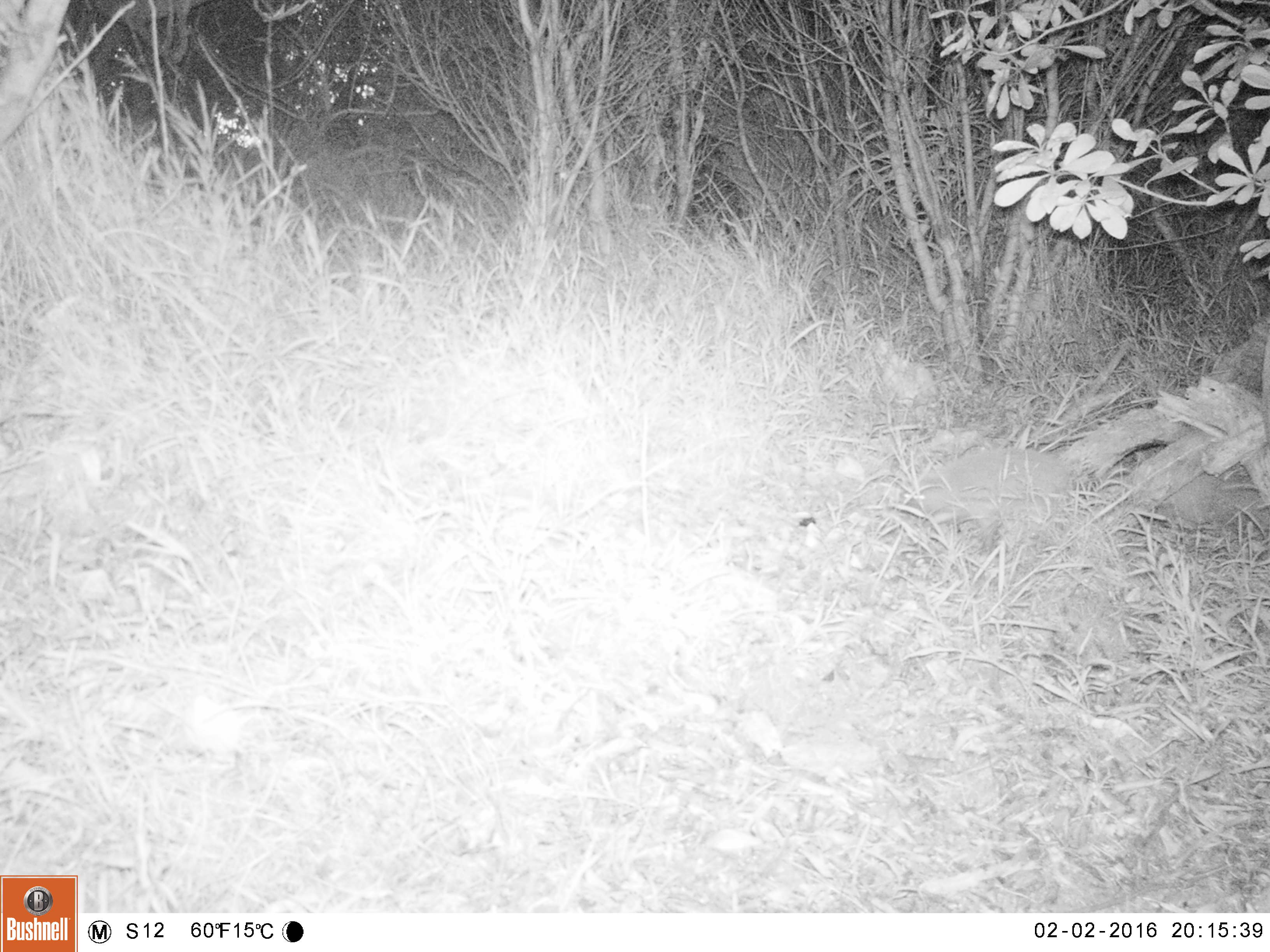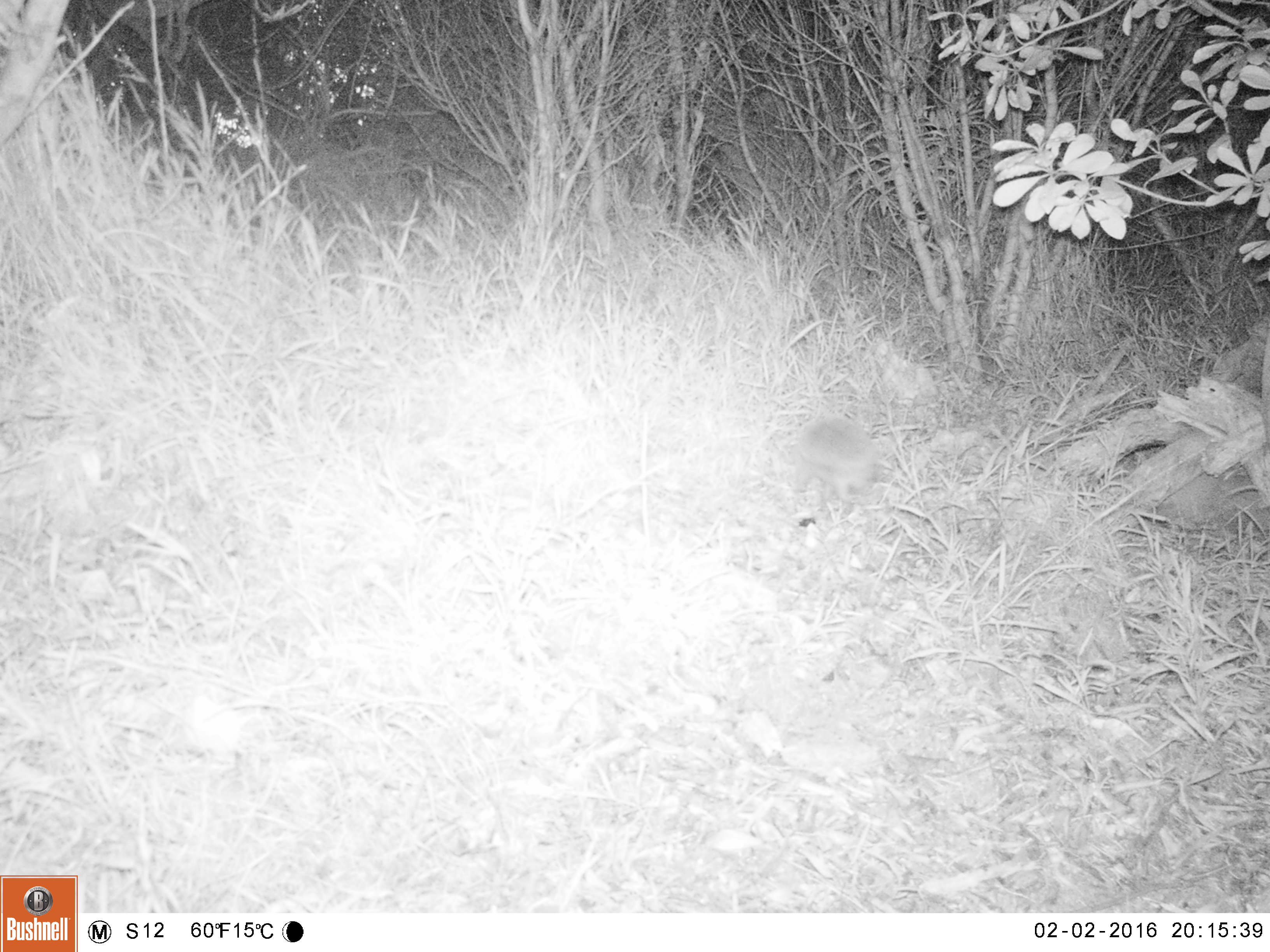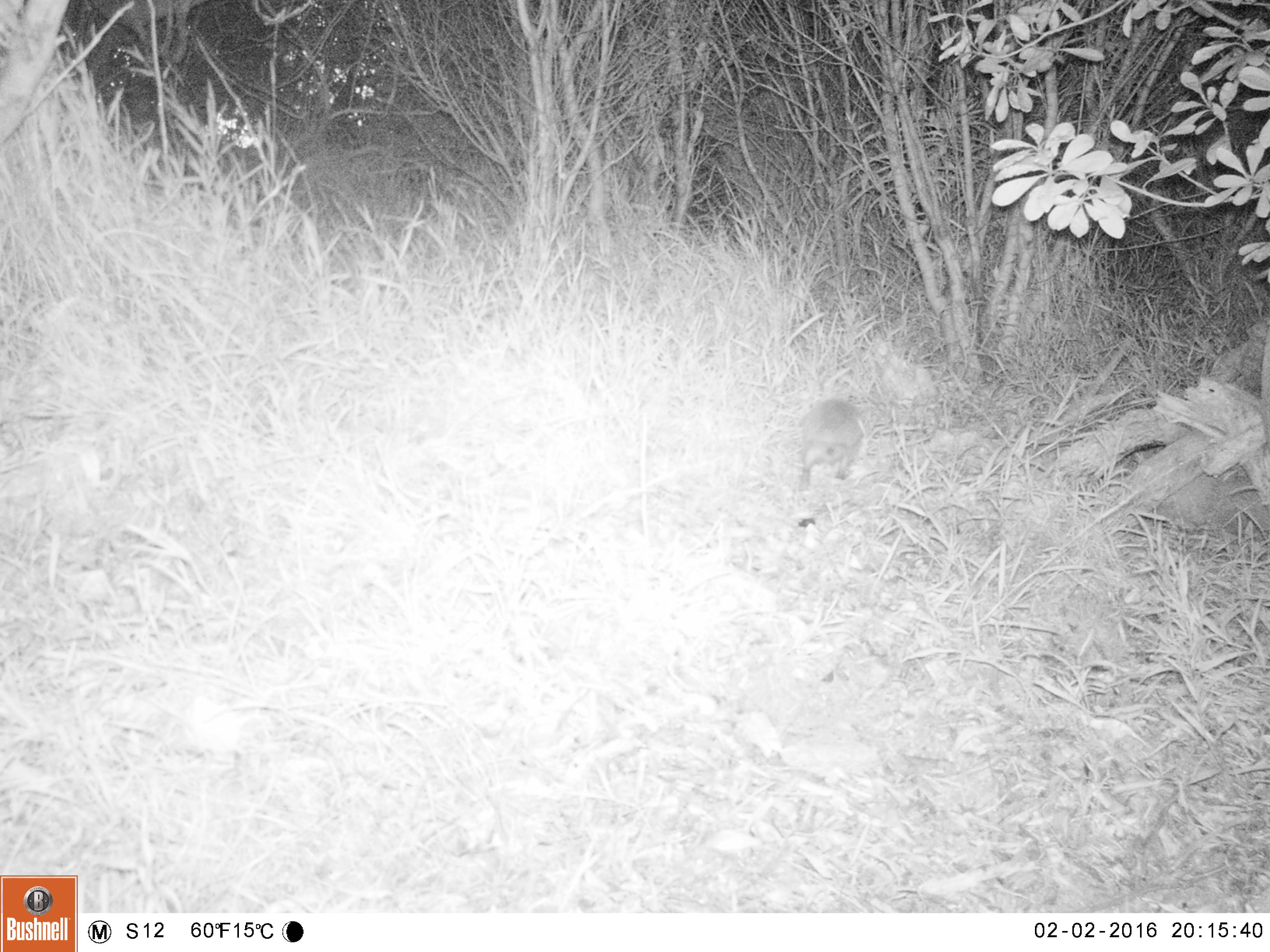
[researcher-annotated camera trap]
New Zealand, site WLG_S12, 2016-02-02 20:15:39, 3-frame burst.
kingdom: Animalia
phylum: Chordata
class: Mammalia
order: Eulipotyphla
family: Erinaceidae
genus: Erinaceus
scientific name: Erinaceus europaeus europaeus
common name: european hedgehog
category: hedgehog